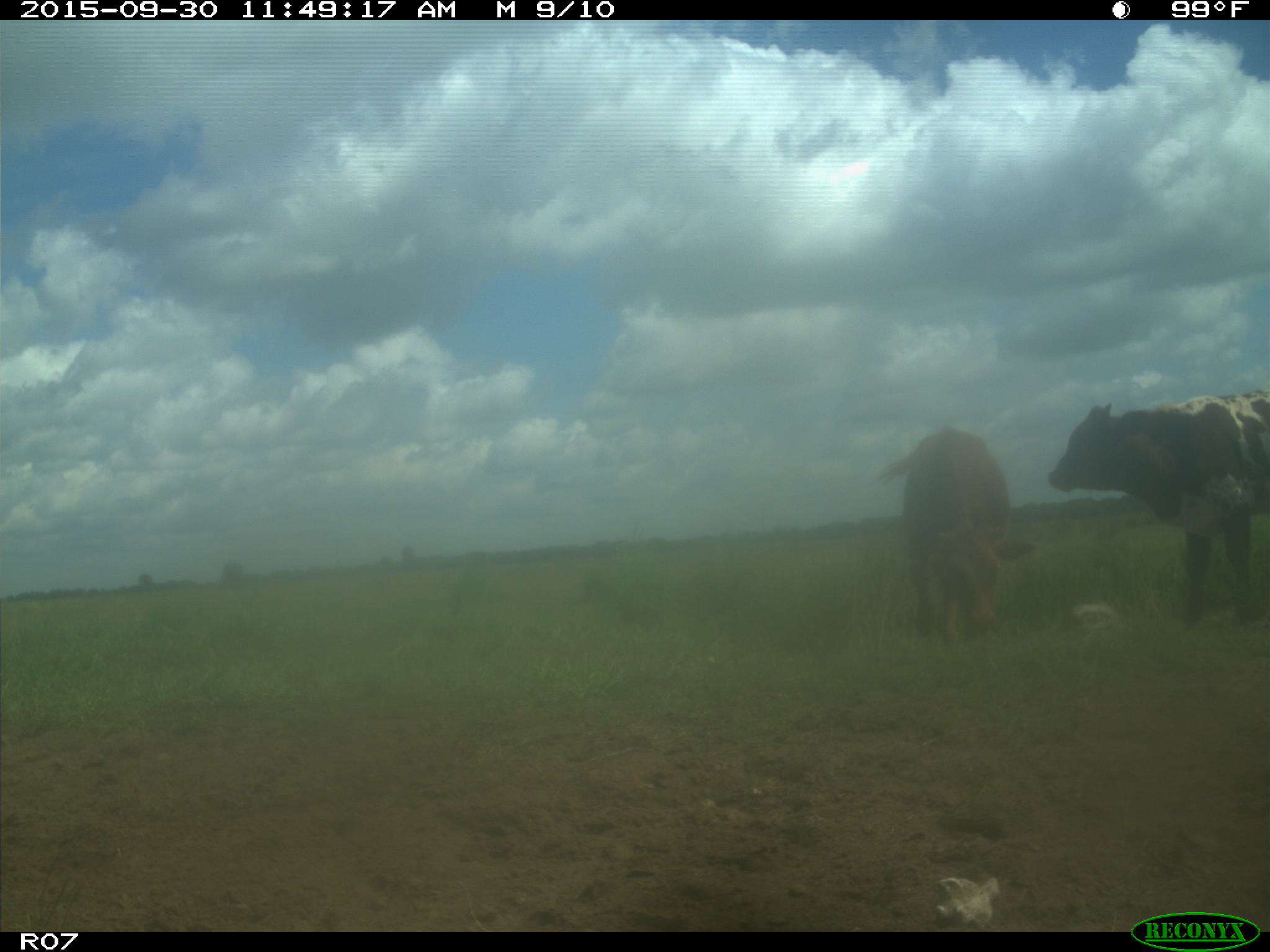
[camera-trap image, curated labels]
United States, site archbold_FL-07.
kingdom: Animalia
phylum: Chordata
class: Mammalia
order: Artiodactyla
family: Bovidae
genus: Bos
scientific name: Bos taurus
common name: domestic cow